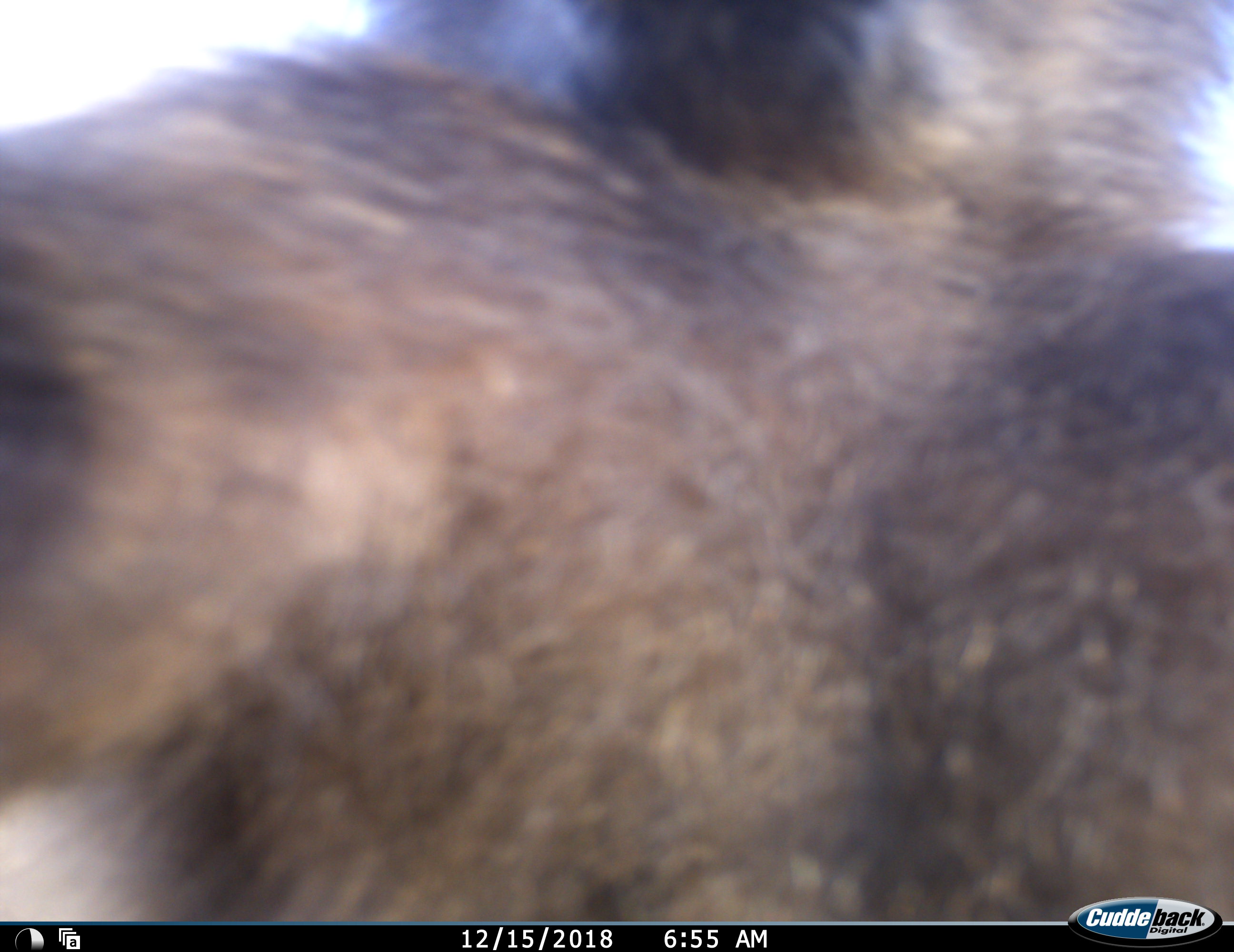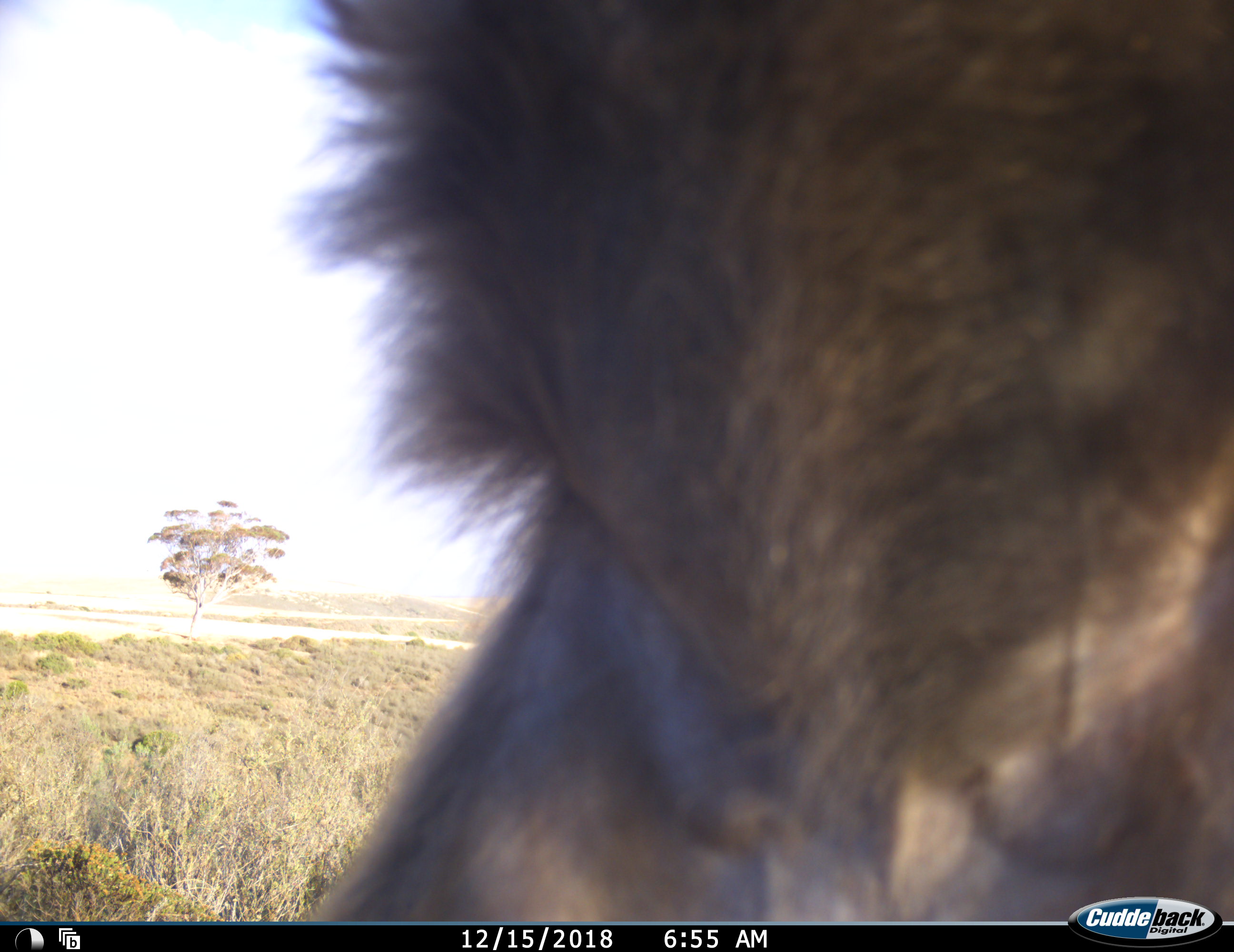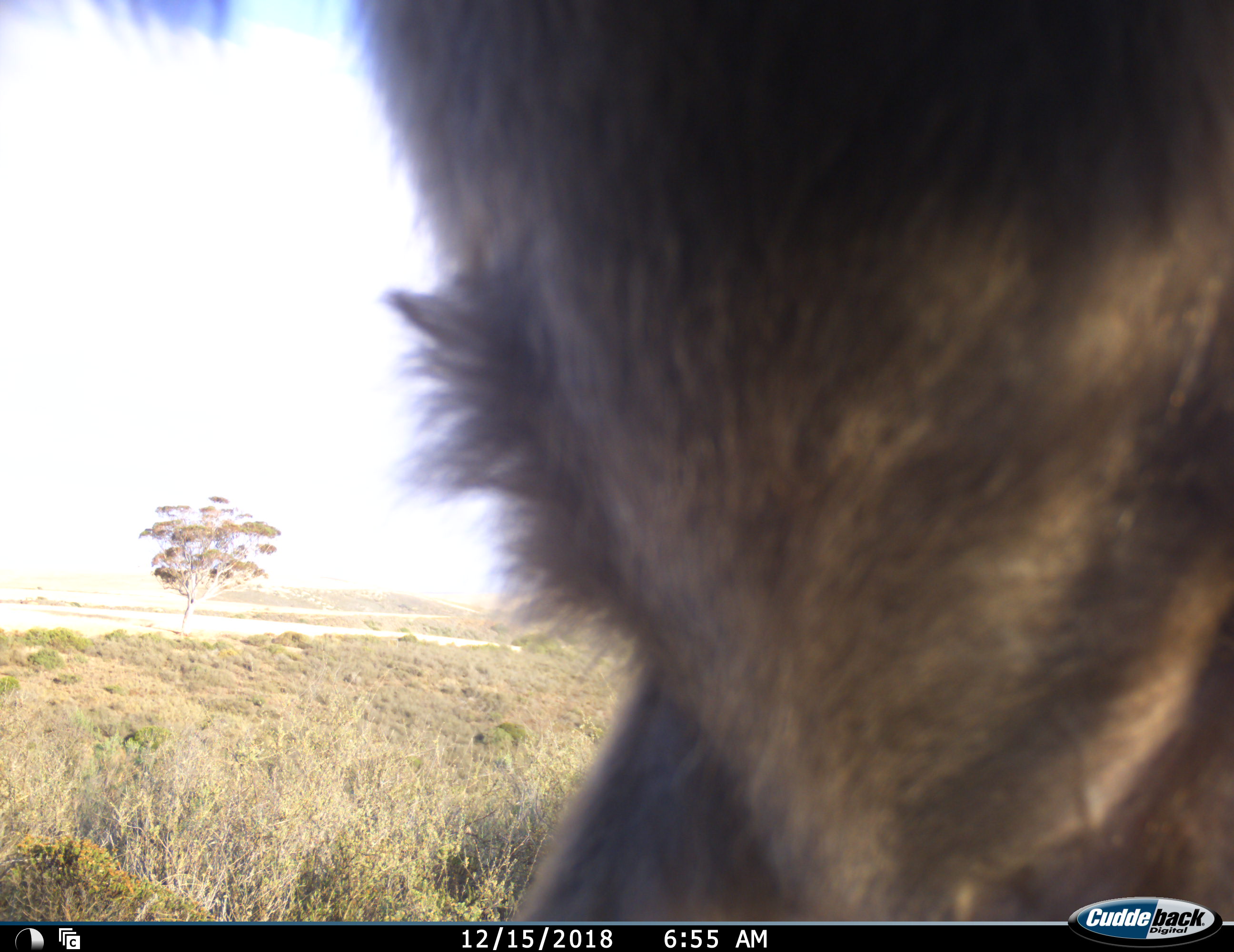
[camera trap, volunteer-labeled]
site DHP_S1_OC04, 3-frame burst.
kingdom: Animalia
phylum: Chordata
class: Mammalia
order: Primates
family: Cercopithecidae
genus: Papio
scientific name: Papio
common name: baboon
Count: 1.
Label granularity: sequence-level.